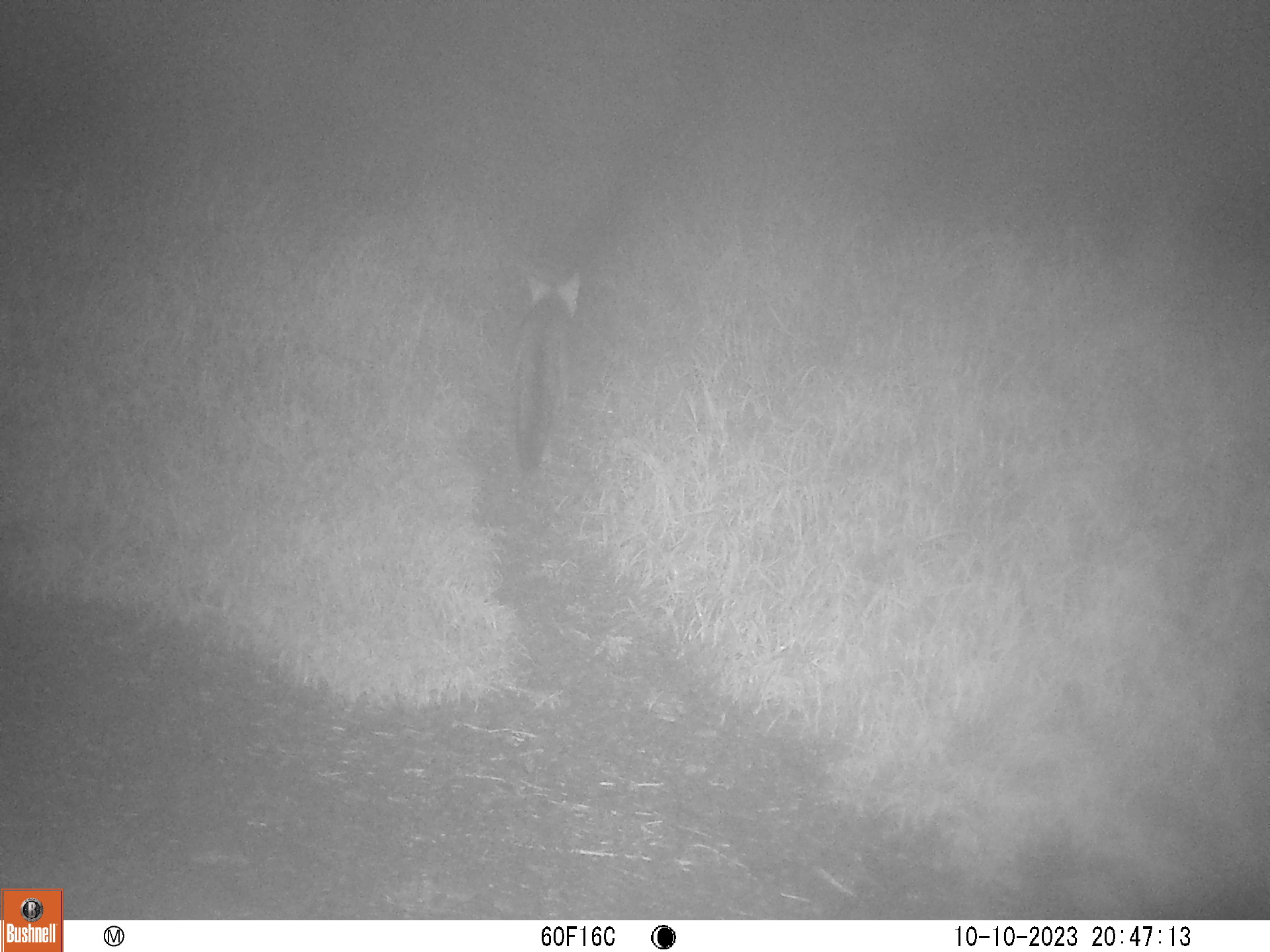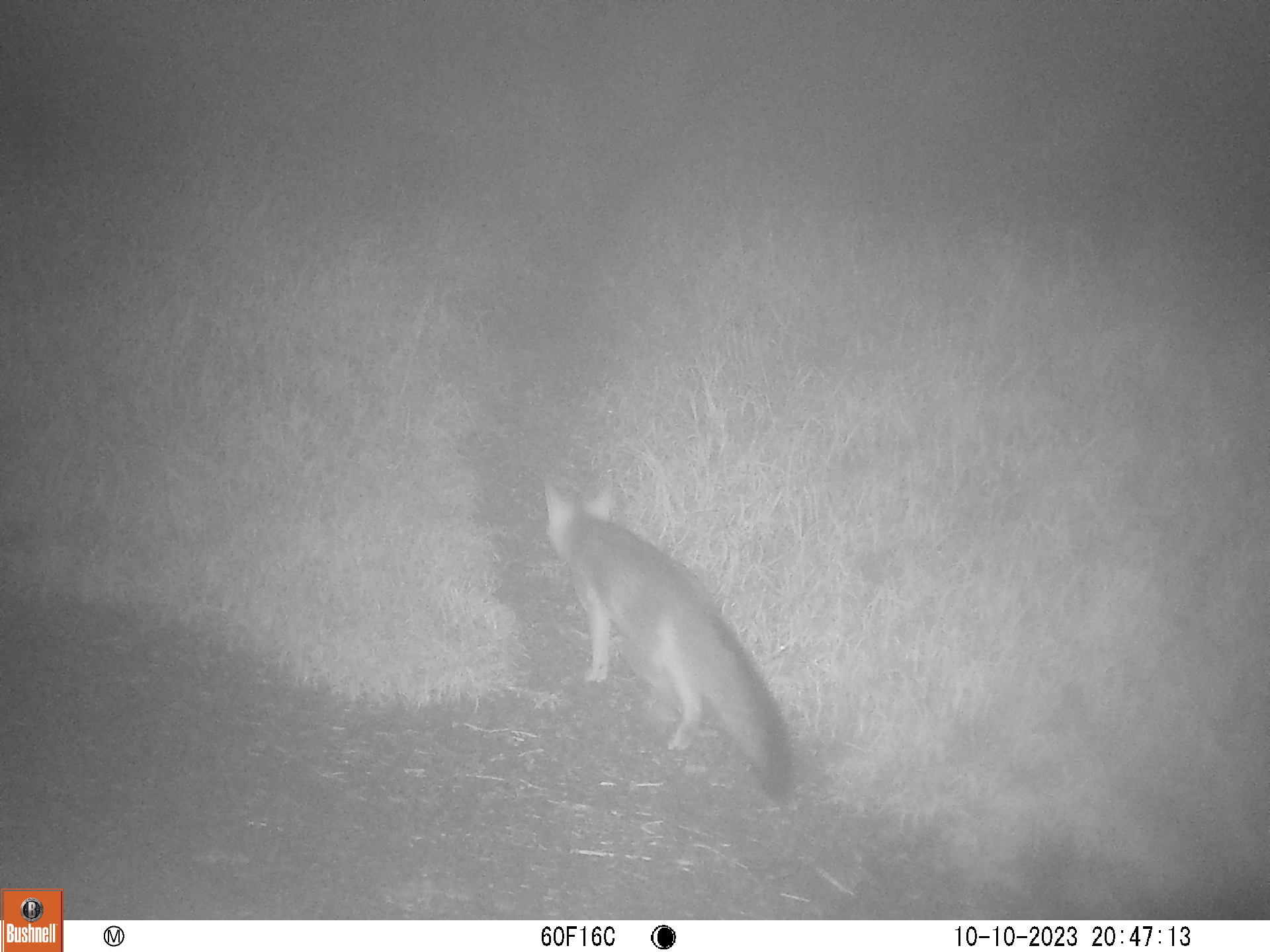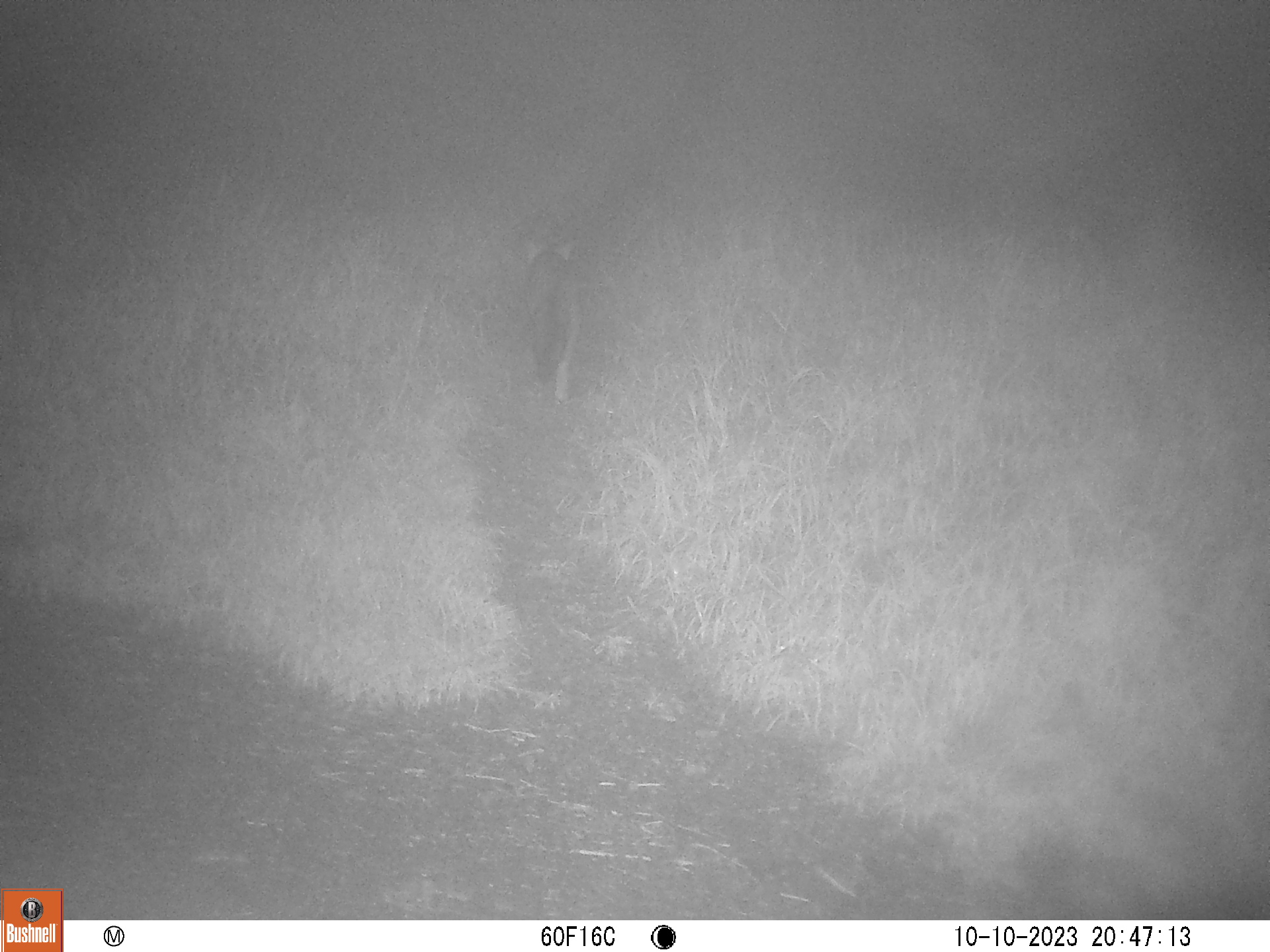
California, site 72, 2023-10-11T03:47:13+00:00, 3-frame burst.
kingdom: Animalia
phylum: Chordata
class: Mammalia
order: Carnivora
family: Canidae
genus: Urocyon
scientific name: Urocyon cinereoargenteus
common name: gray fox